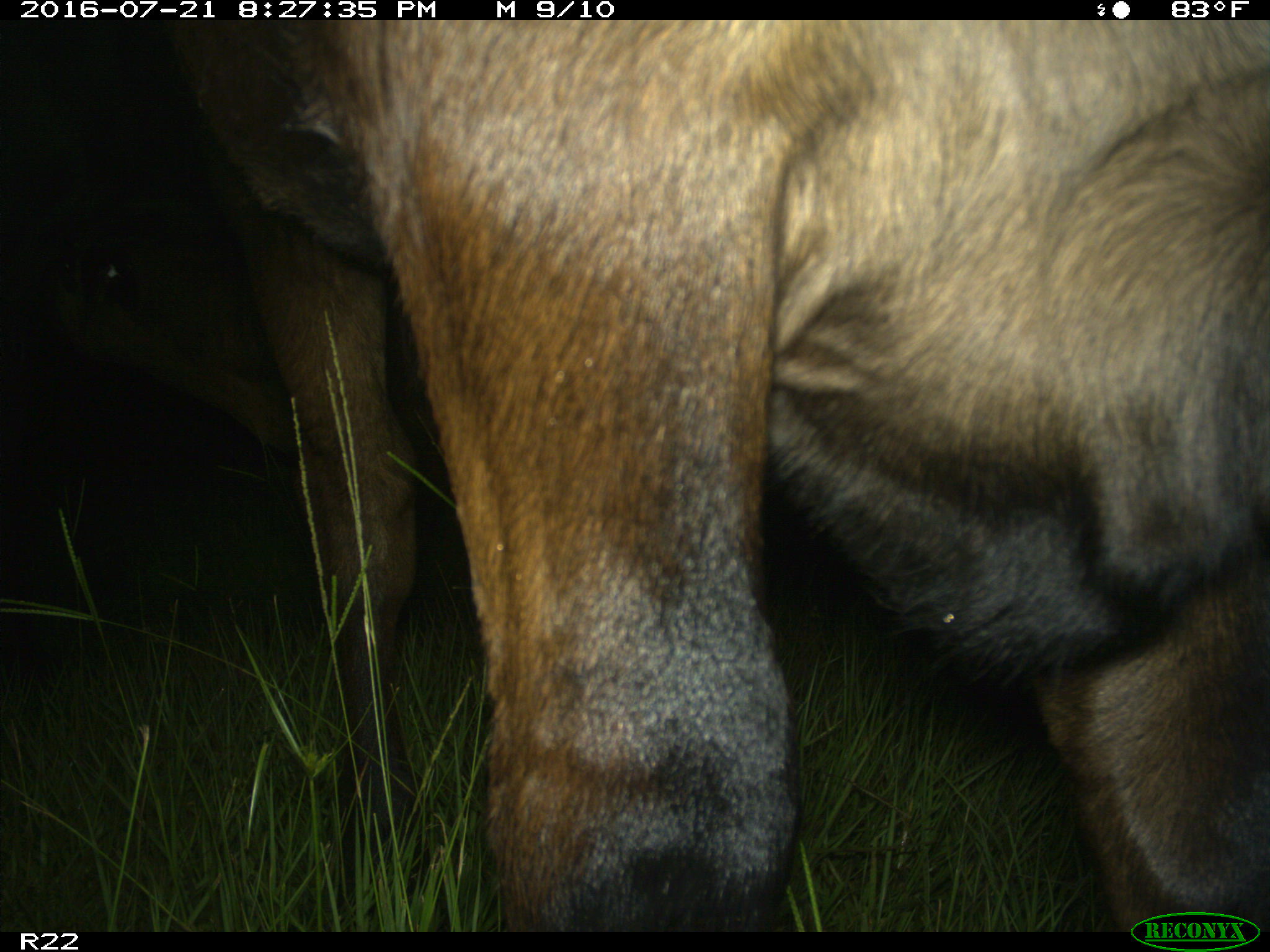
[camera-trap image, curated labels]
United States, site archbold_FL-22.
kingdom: Animalia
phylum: Chordata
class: Mammalia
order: Artiodactyla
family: Bovidae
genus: Bos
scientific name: Bos taurus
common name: domestic cow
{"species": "Bos taurus (domestic cow)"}